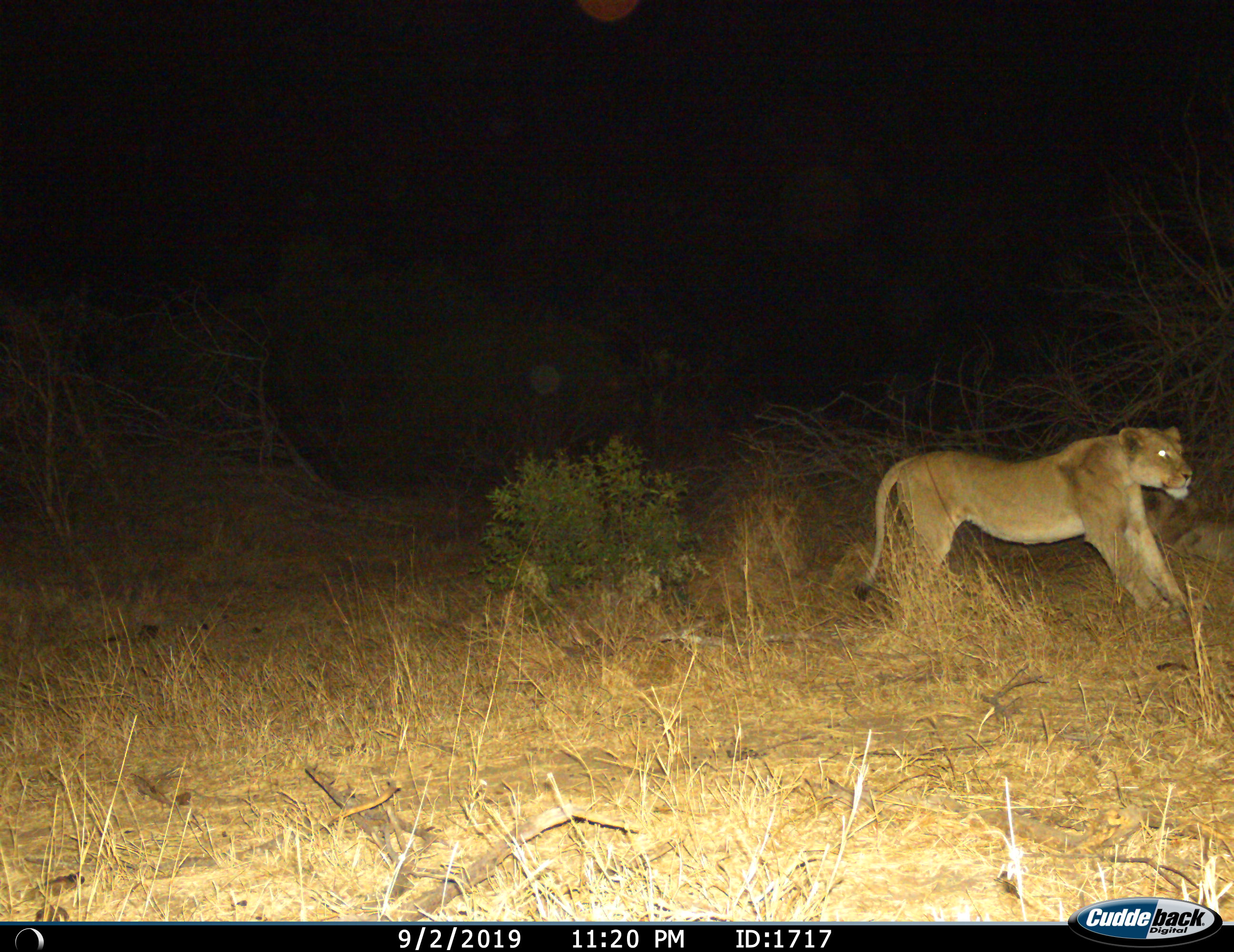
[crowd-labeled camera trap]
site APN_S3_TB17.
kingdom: Animalia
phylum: Chordata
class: Mammalia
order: Carnivora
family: Felidae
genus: Panthera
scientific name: Panthera leo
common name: lion female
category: lionfemale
Lionfemale (lion female) (Panthera leo), count 1. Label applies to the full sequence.